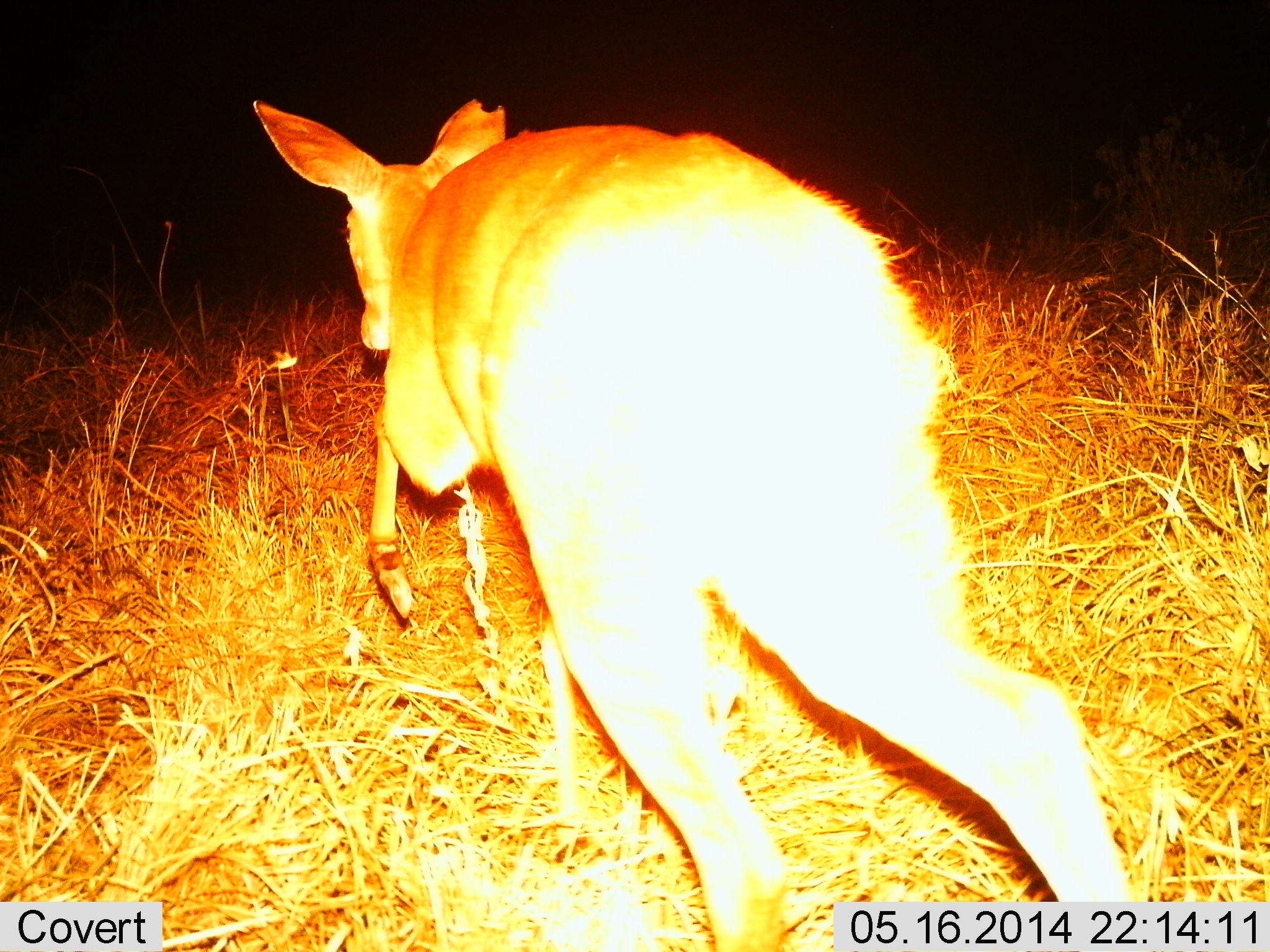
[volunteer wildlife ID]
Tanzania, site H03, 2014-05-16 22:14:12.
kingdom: Animalia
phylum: Chordata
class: Mammalia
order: Artiodactyla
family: Bovidae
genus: Redunca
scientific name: Redunca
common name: reedbuck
Reedbuck (Redunca), count 1. Behavior (volunteer vote fractions): standing 10%, resting 0%, moving 90%, interacting 0%. Young present (vote fraction): 0%. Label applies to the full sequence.